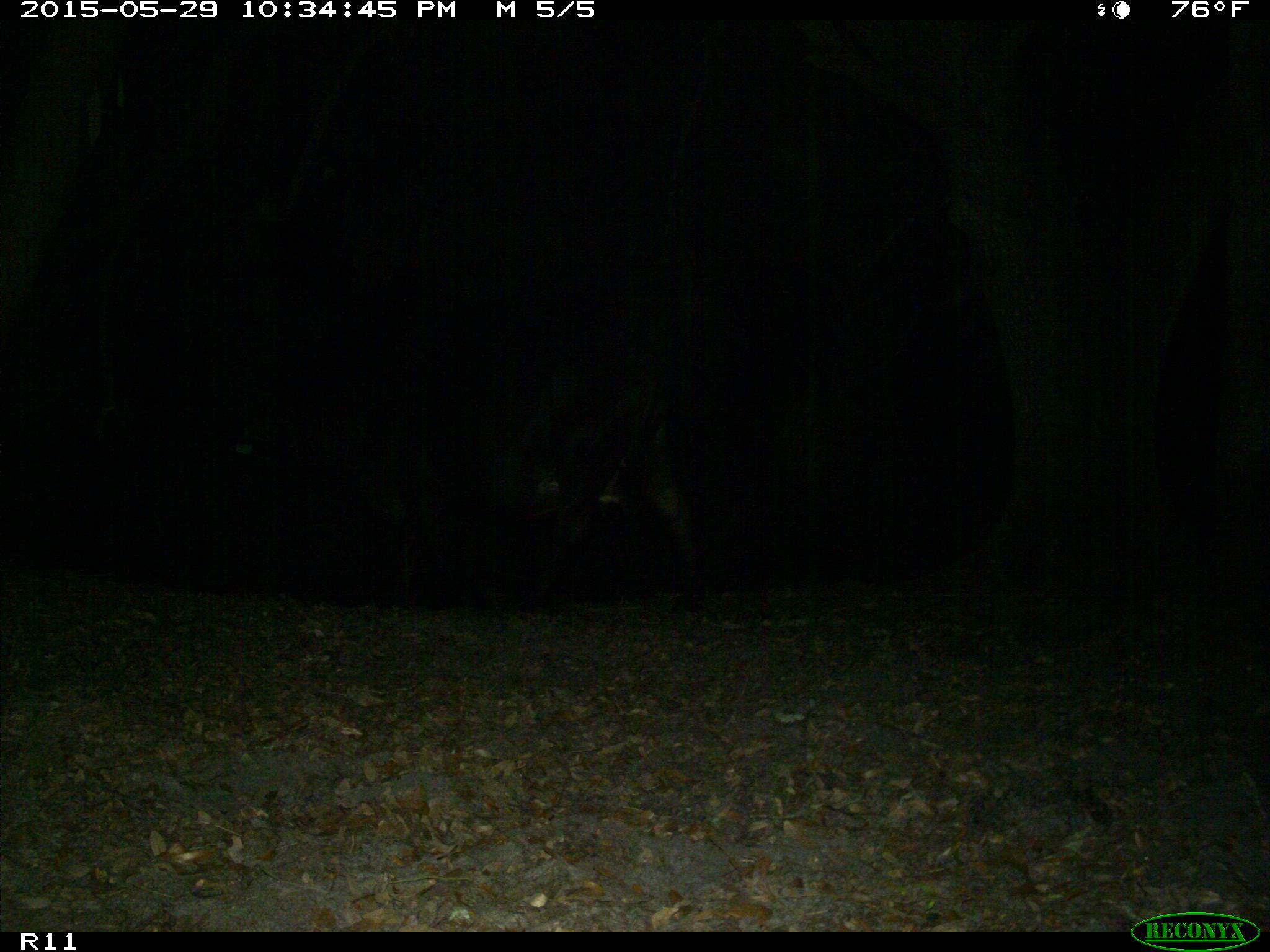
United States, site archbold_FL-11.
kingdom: Animalia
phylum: Chordata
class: Mammalia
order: Artiodactyla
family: Bovidae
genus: Bos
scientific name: Bos taurus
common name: domestic cow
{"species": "Bos taurus (domestic cow)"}